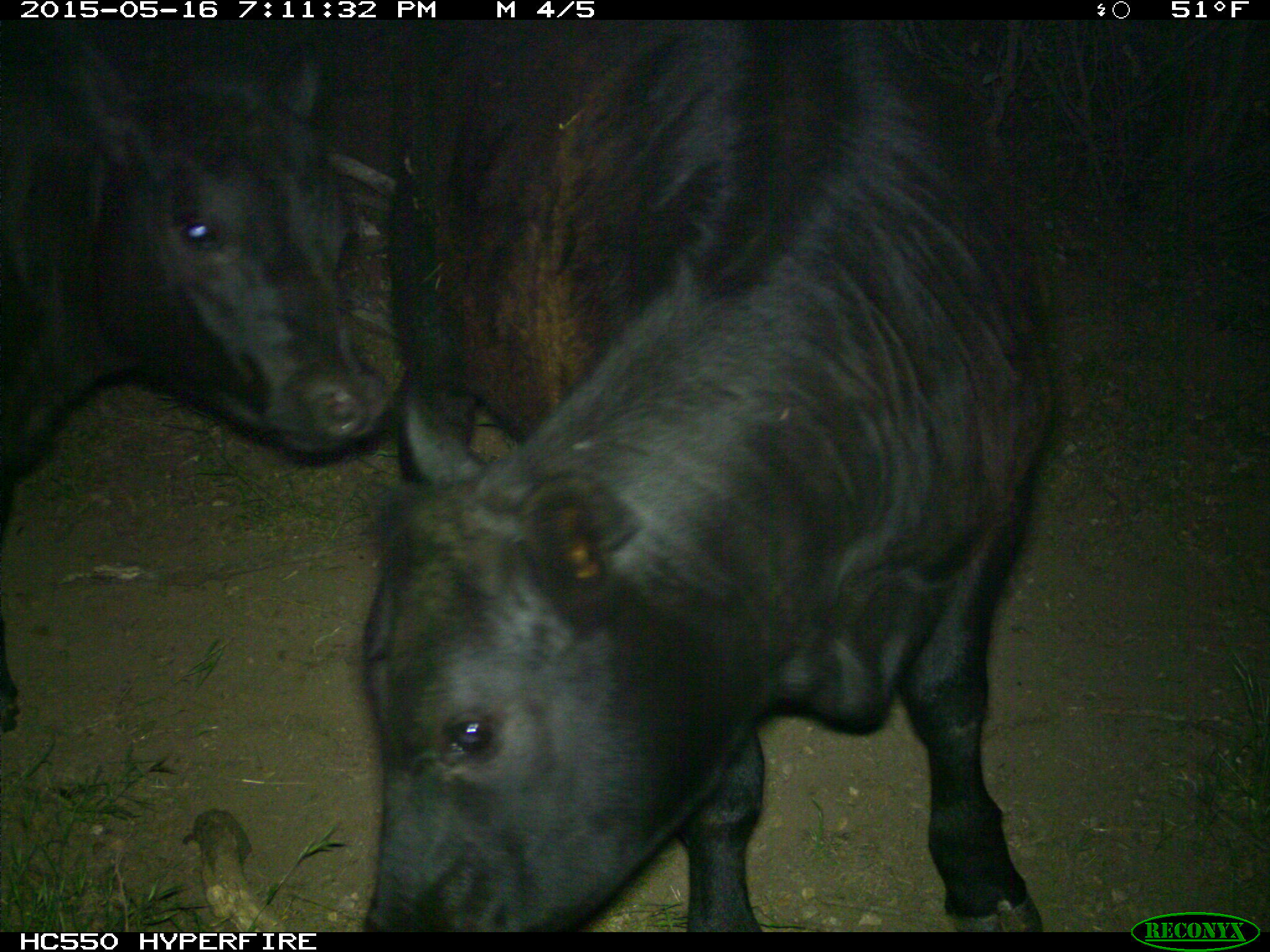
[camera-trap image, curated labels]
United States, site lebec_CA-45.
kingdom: Animalia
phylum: Chordata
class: Mammalia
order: Artiodactyla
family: Bovidae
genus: Bos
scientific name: Bos taurus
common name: domestic cow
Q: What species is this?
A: Bos taurus (domestic cow).